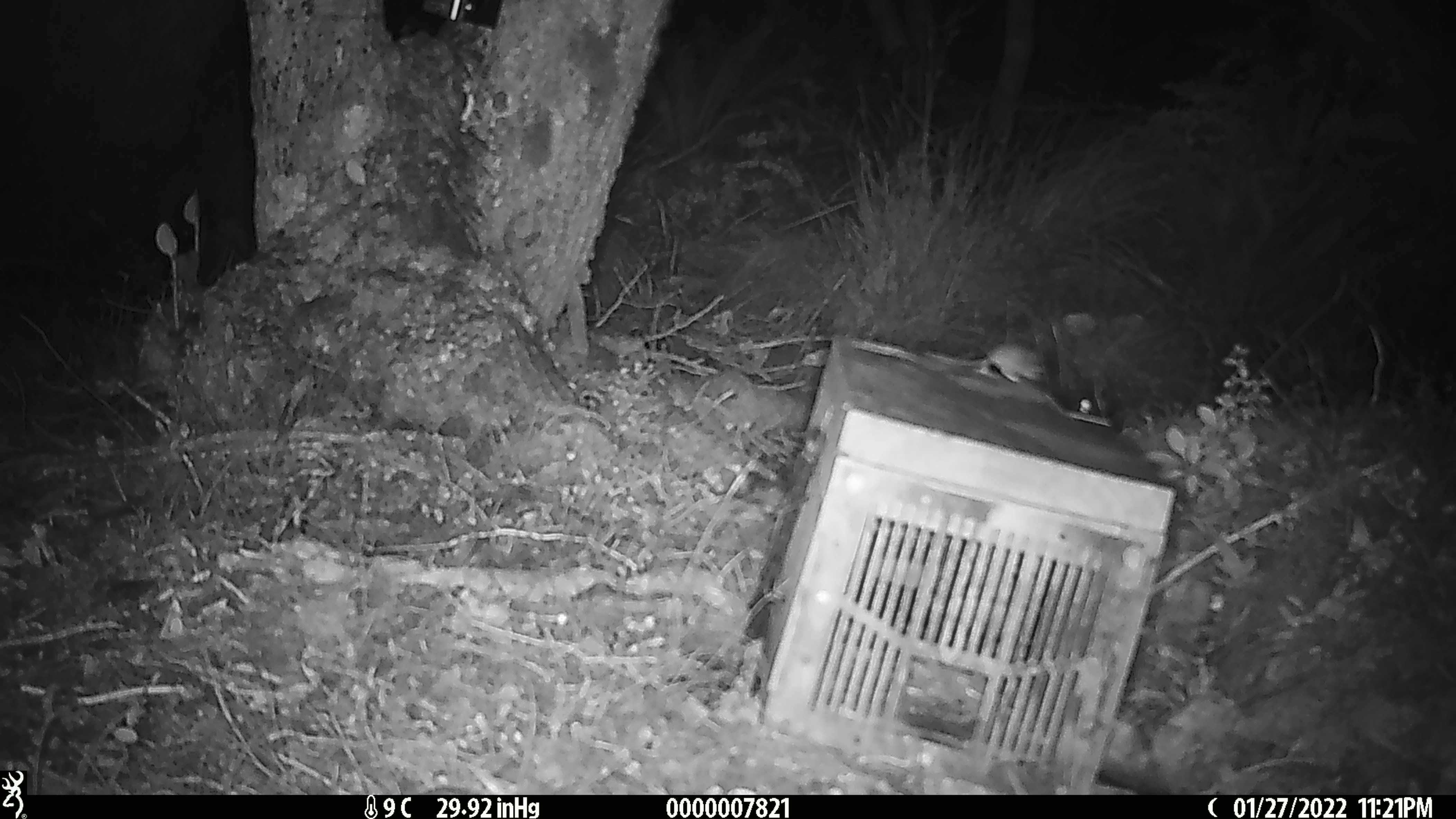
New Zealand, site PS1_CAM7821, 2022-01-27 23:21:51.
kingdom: Animalia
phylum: Chordata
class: Mammalia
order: Rodentia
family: Muridae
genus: Mus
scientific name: Mus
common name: mouse